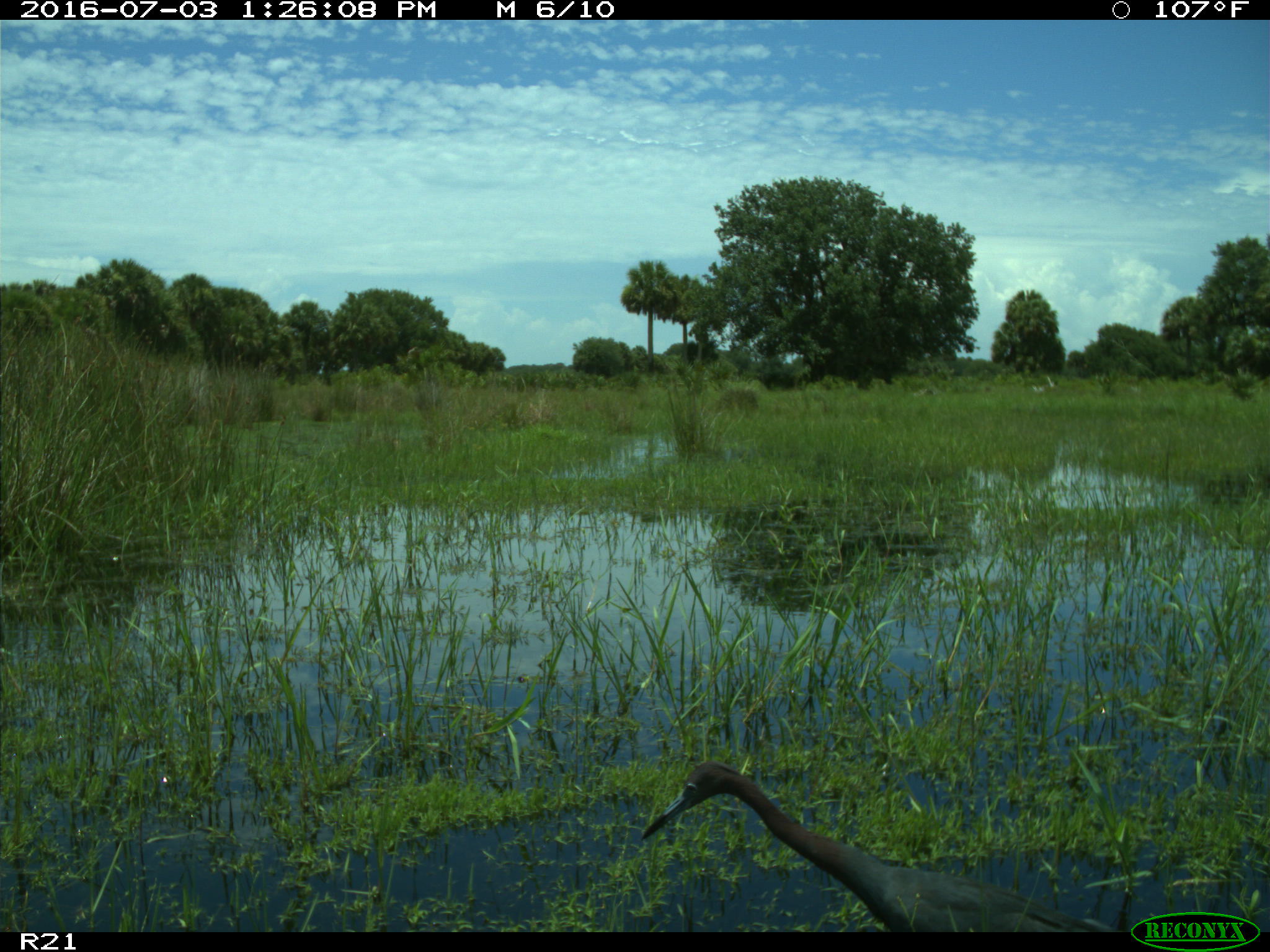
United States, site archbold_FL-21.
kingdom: Animalia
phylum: Chordata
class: Aves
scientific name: Aves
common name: birds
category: unidentified bird